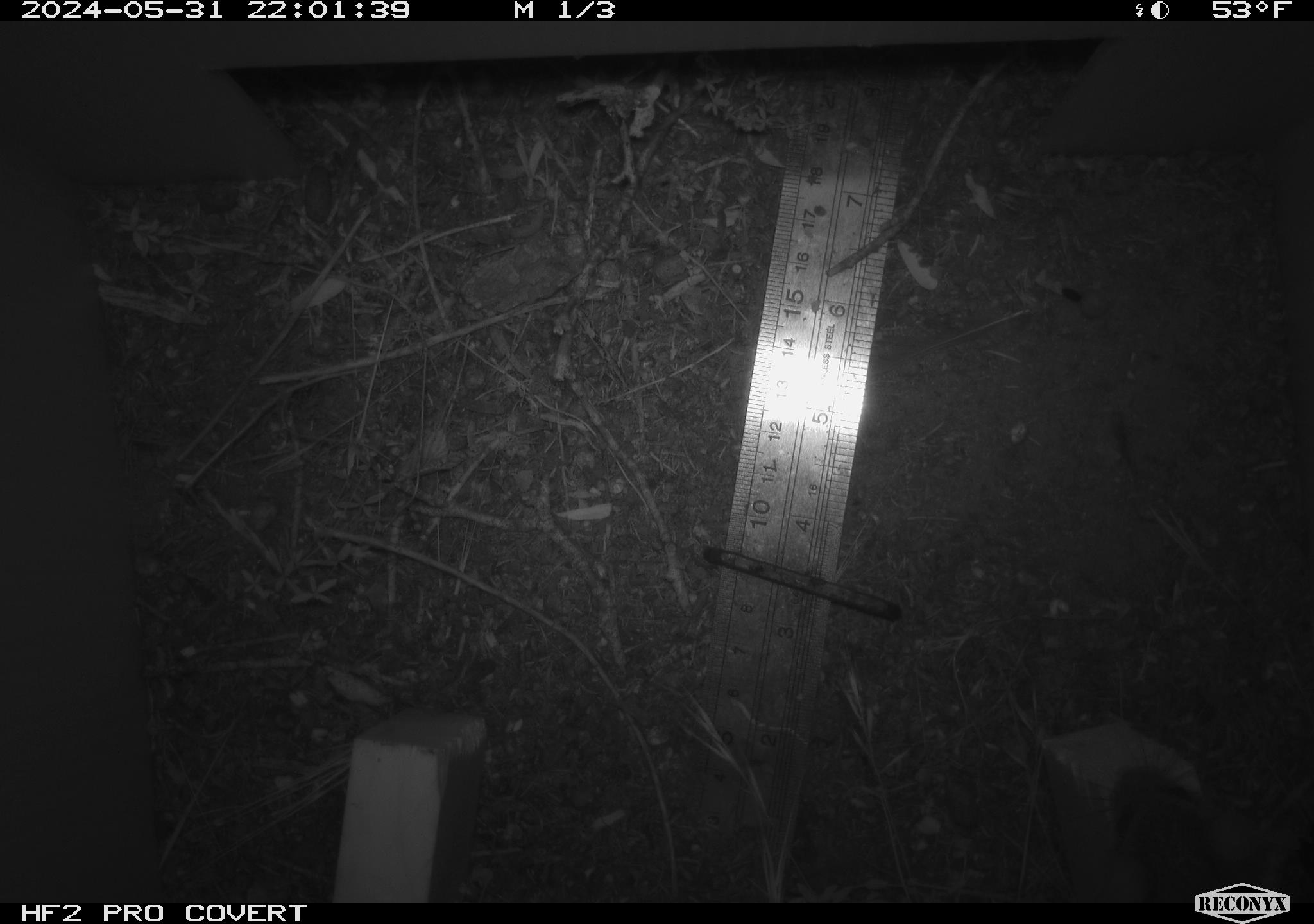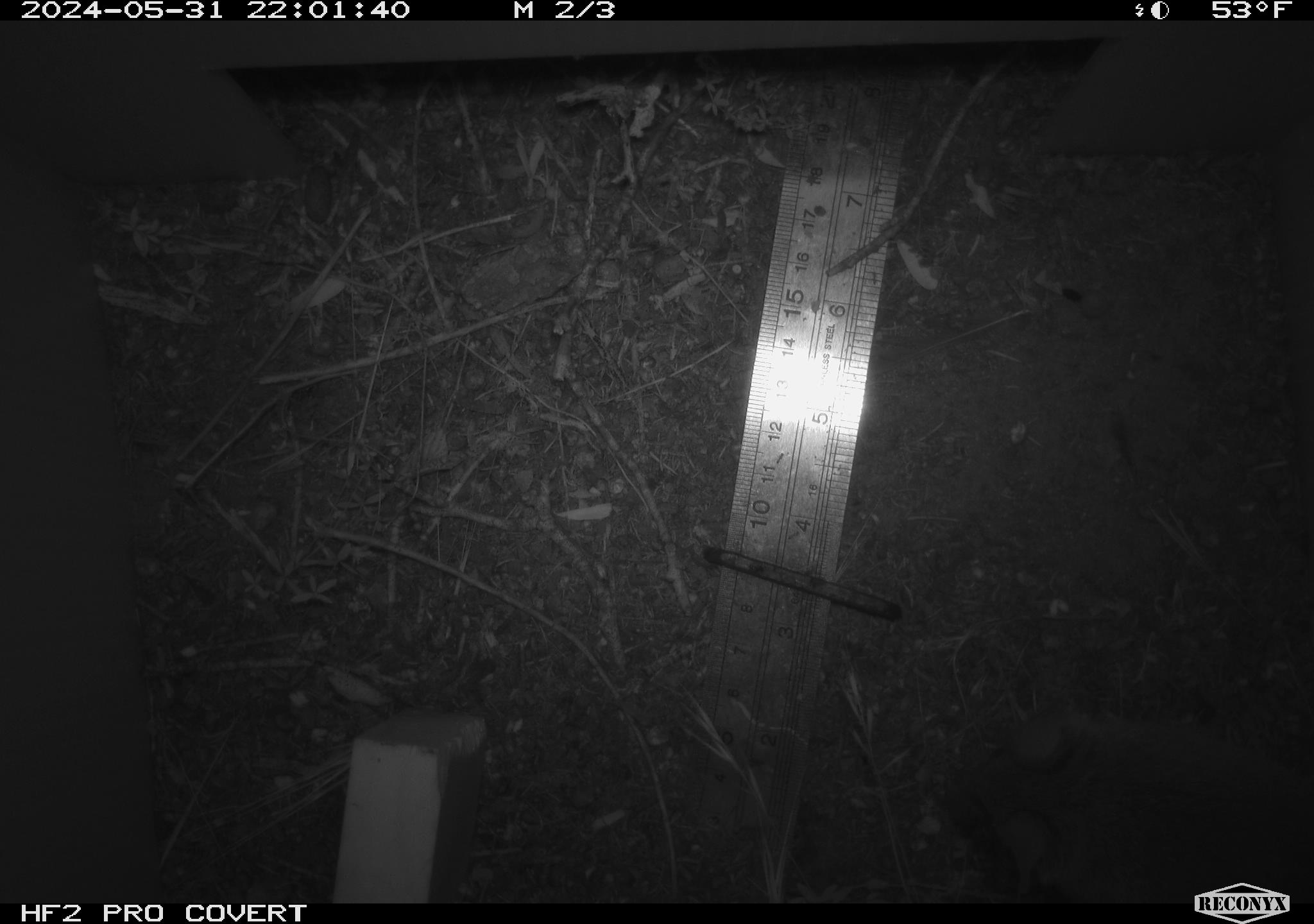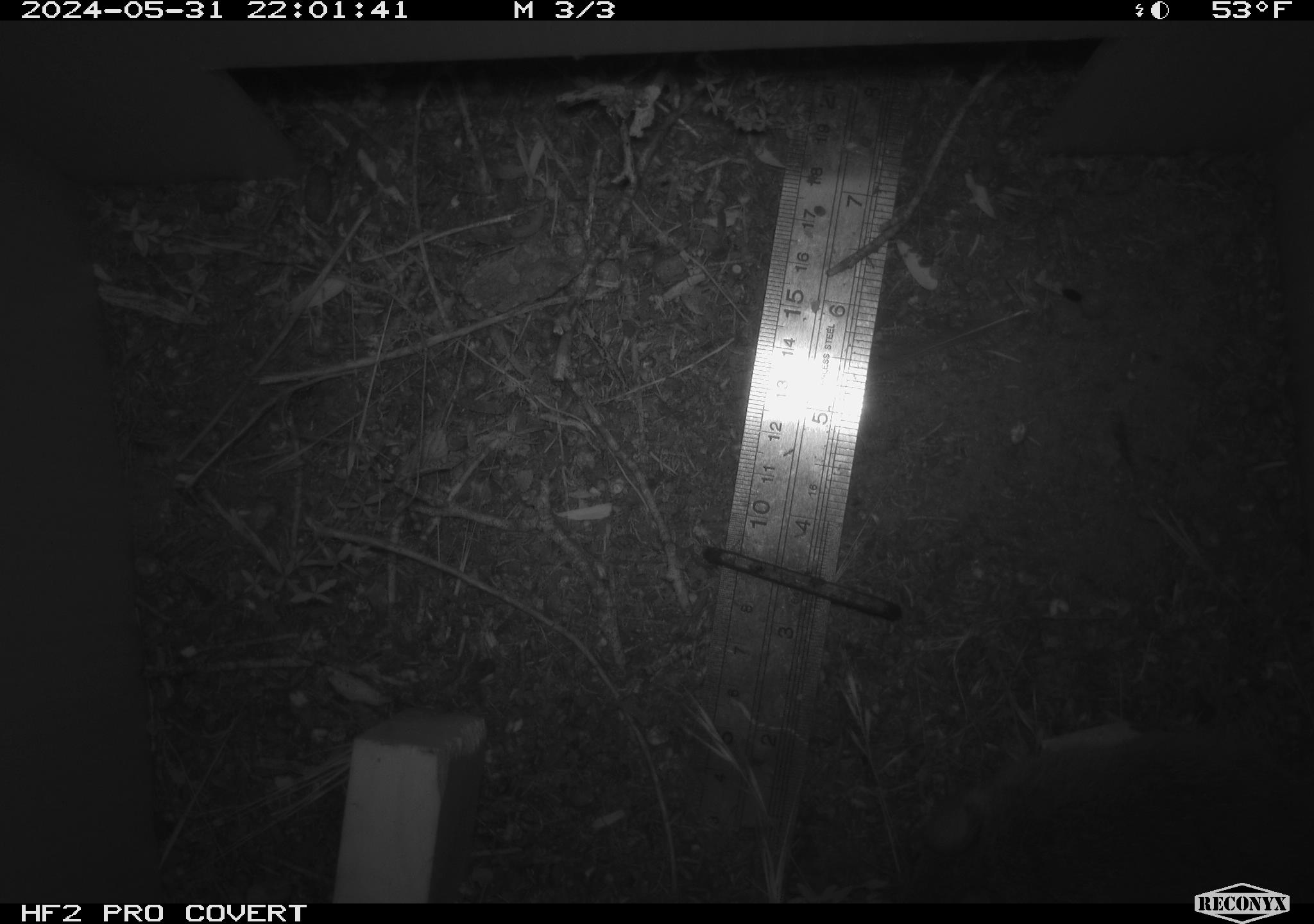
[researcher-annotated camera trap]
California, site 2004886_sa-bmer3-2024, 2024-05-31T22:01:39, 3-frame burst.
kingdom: Animalia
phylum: Chordata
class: Mammalia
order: Rodentia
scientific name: Rodentia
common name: mouse species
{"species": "mouse species (Rodentia)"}